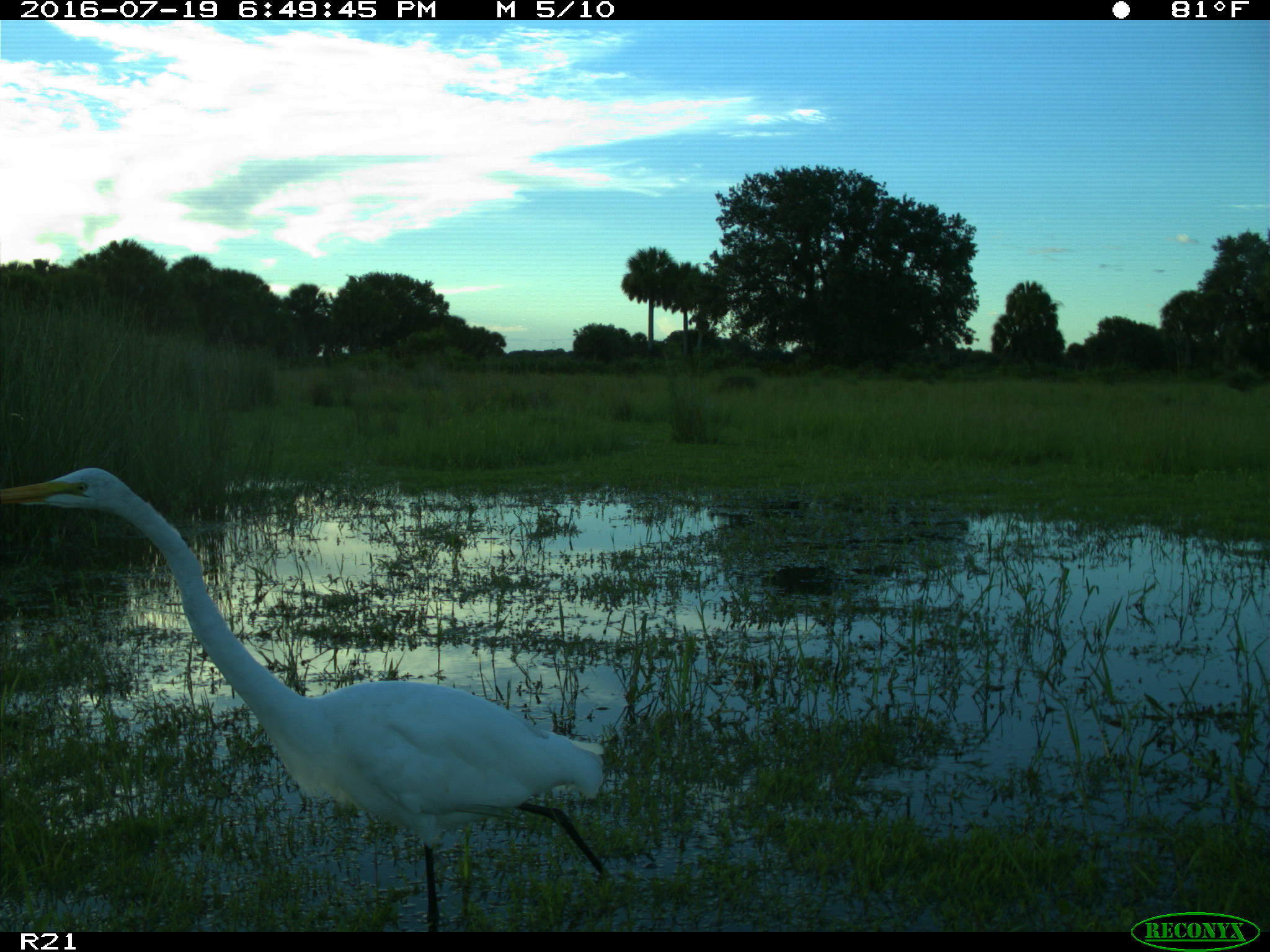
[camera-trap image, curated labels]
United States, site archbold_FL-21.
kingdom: Animalia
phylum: Chordata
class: Aves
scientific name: Aves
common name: birds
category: unidentified bird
Unidentified bird (birds) (Aves).